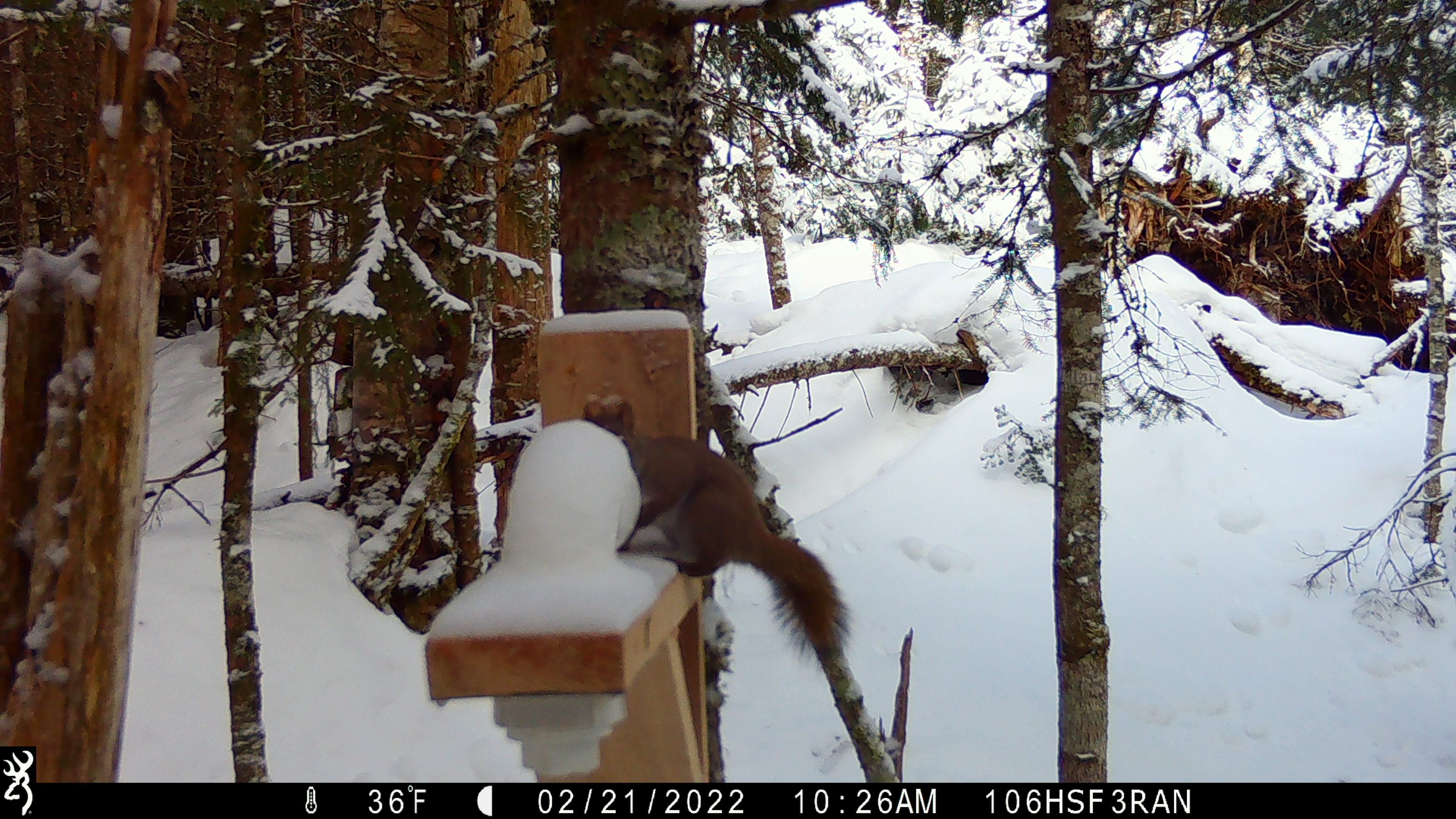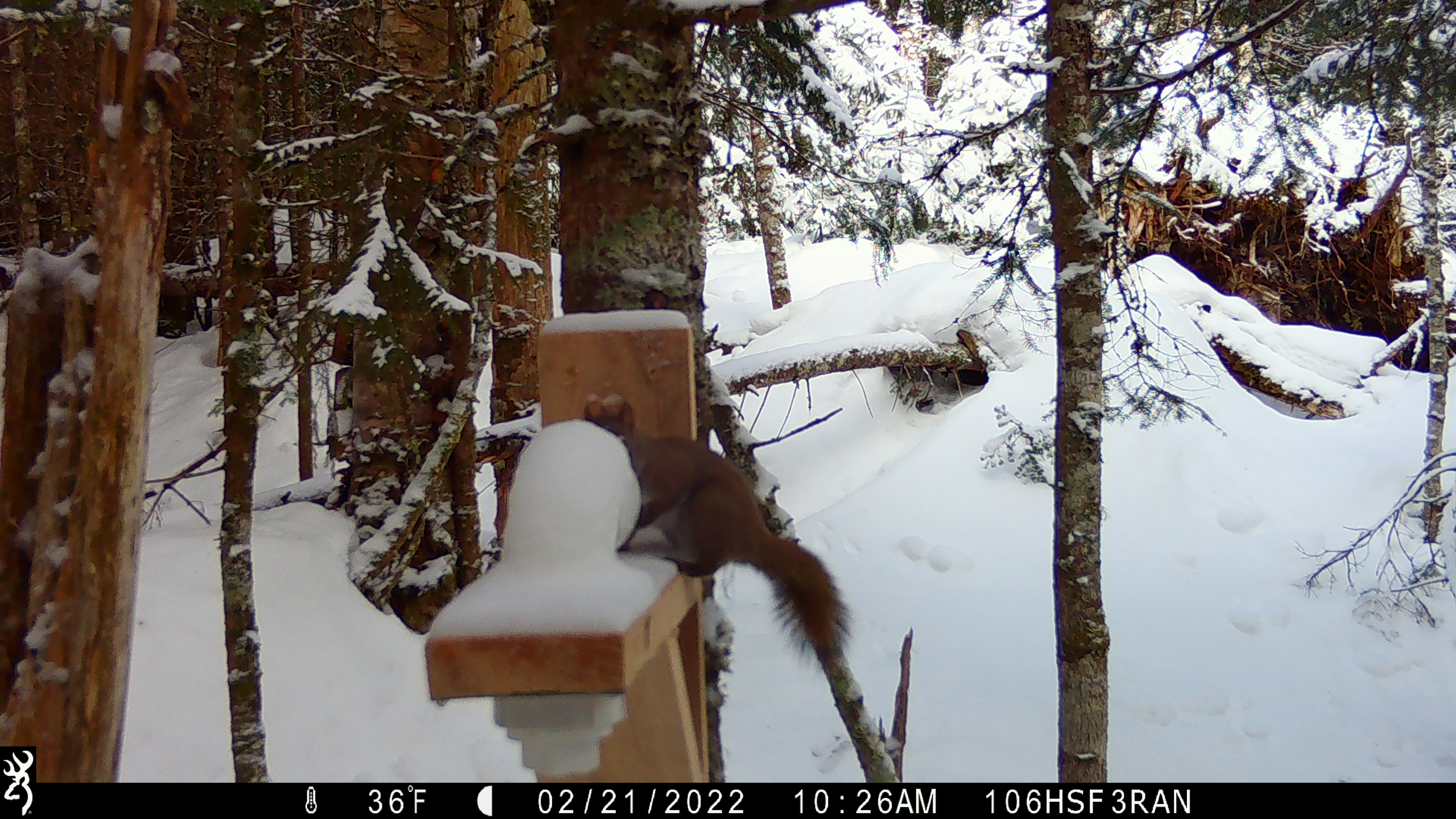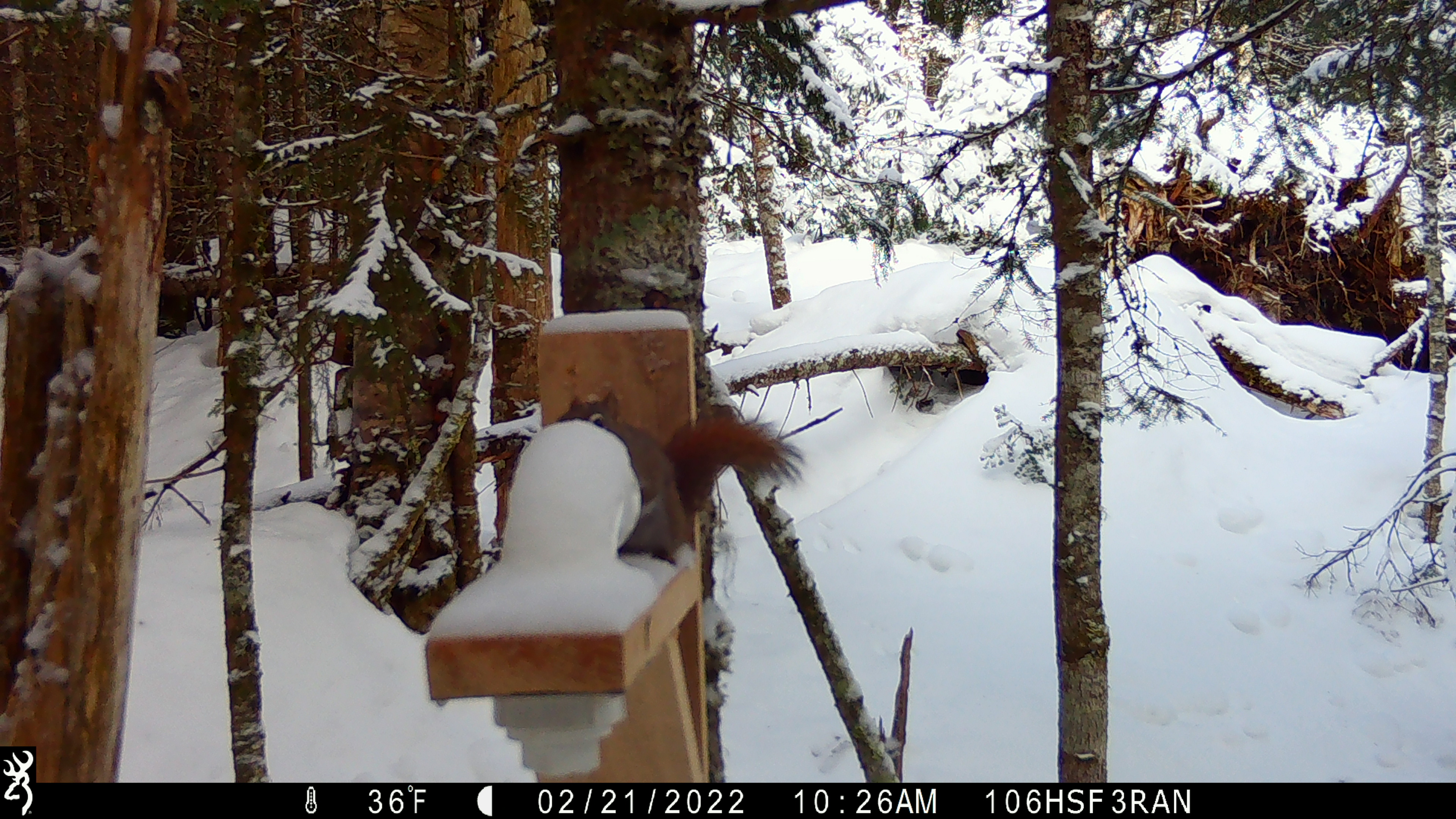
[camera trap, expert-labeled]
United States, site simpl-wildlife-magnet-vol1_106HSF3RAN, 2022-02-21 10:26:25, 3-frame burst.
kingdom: Animalia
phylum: Chordata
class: Mammalia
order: Rodentia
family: Sciuridae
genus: Tamiasciurus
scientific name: Tamiasciurus hudsonicus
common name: red squirrel